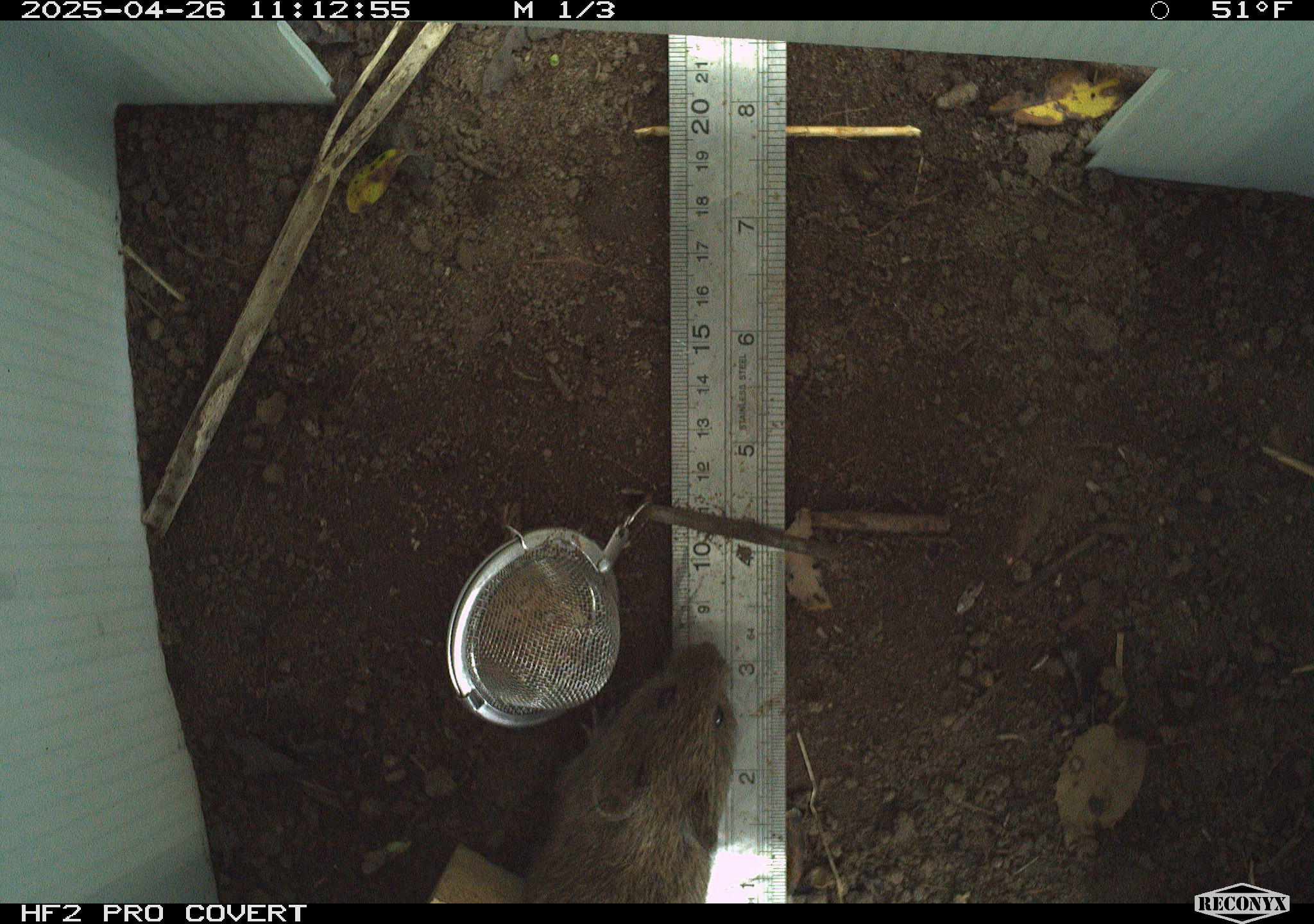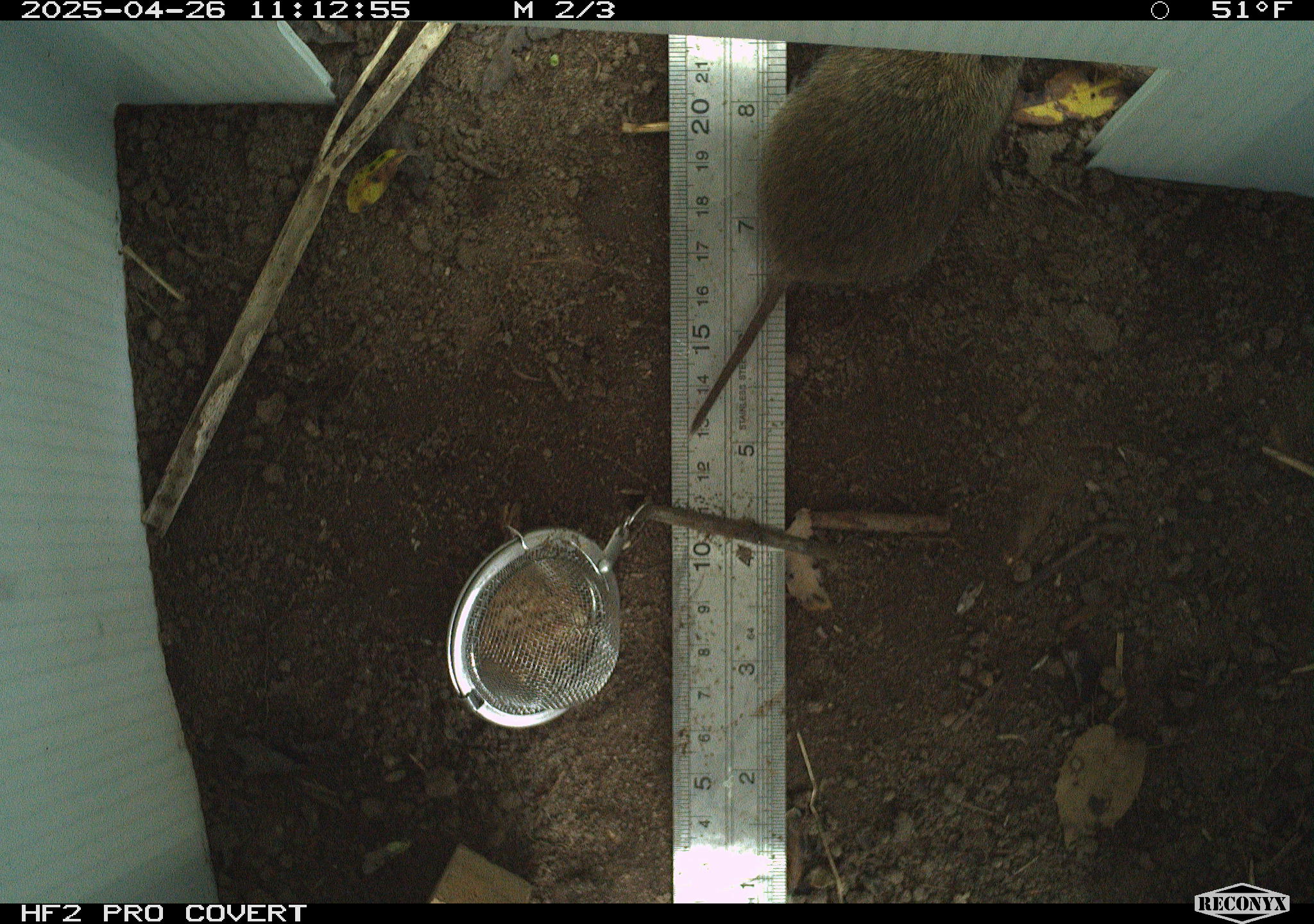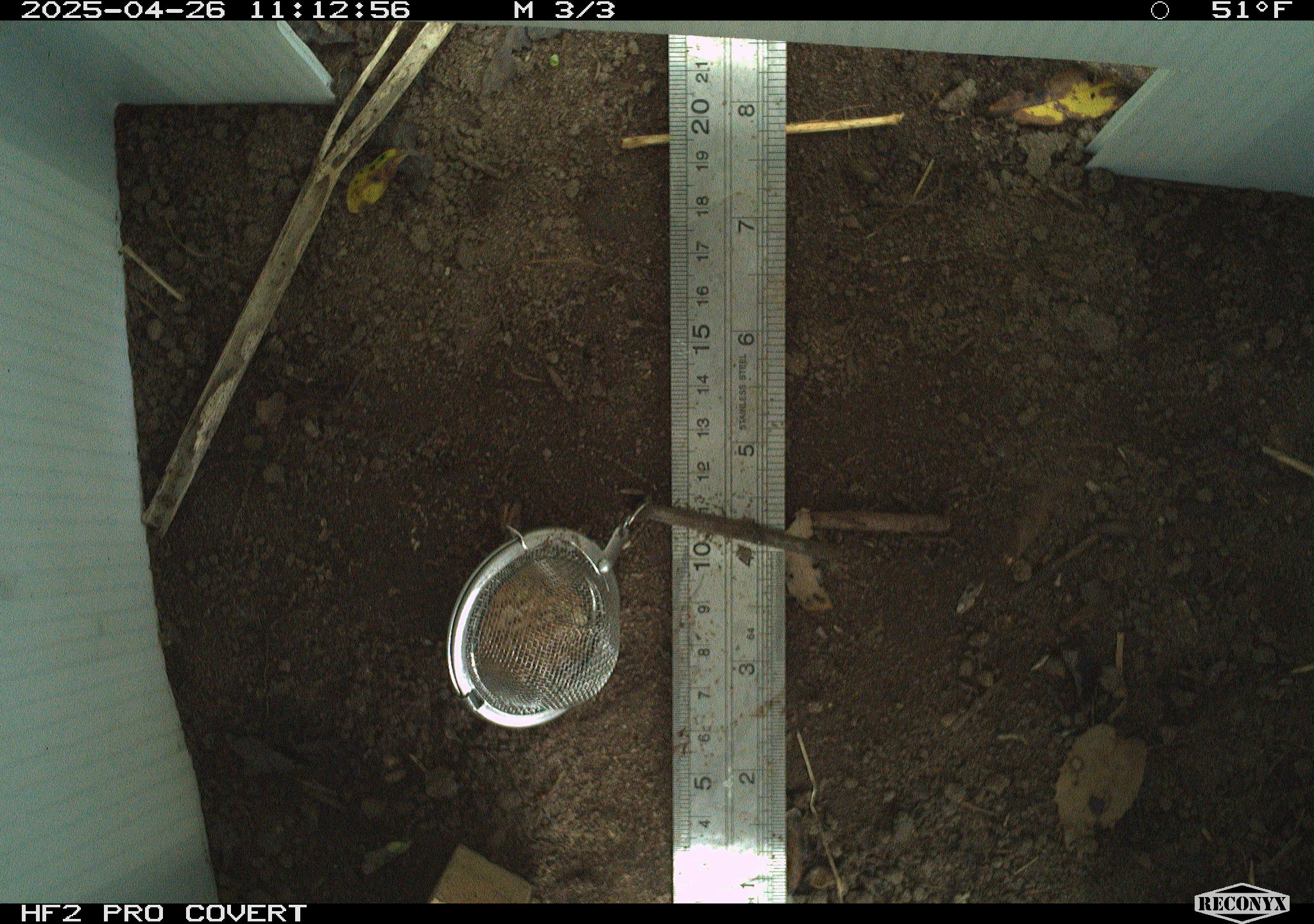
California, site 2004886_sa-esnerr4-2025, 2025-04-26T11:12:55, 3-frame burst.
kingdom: Animalia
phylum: Chordata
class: Mammalia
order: Rodentia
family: Cricetidae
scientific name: Arvicolinae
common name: voles, lemmings, and muskrats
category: arvicolinae subfamily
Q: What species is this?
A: Arvicolinae subfamily (voles, lemmings, and muskrats) (Arvicolinae).